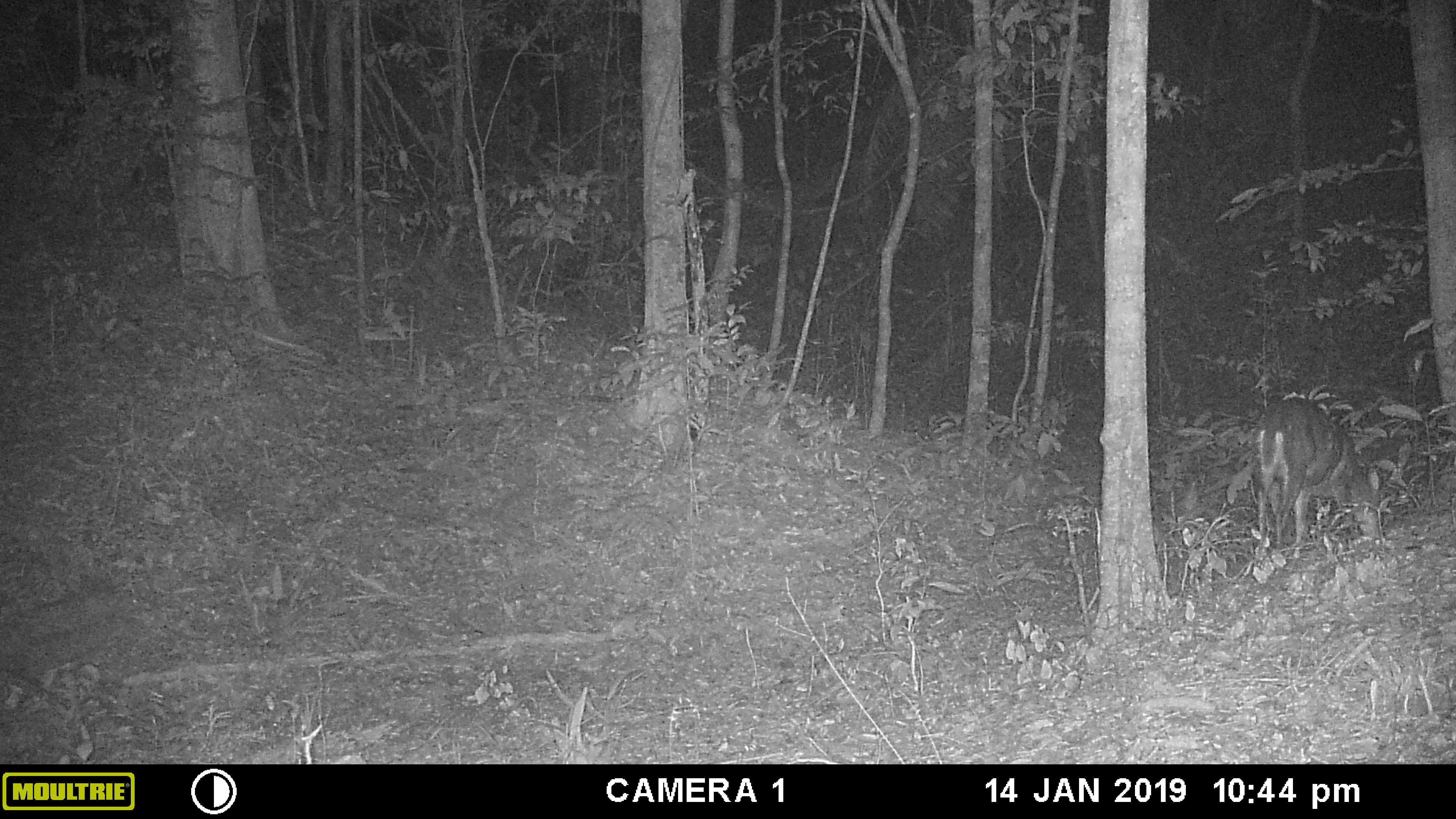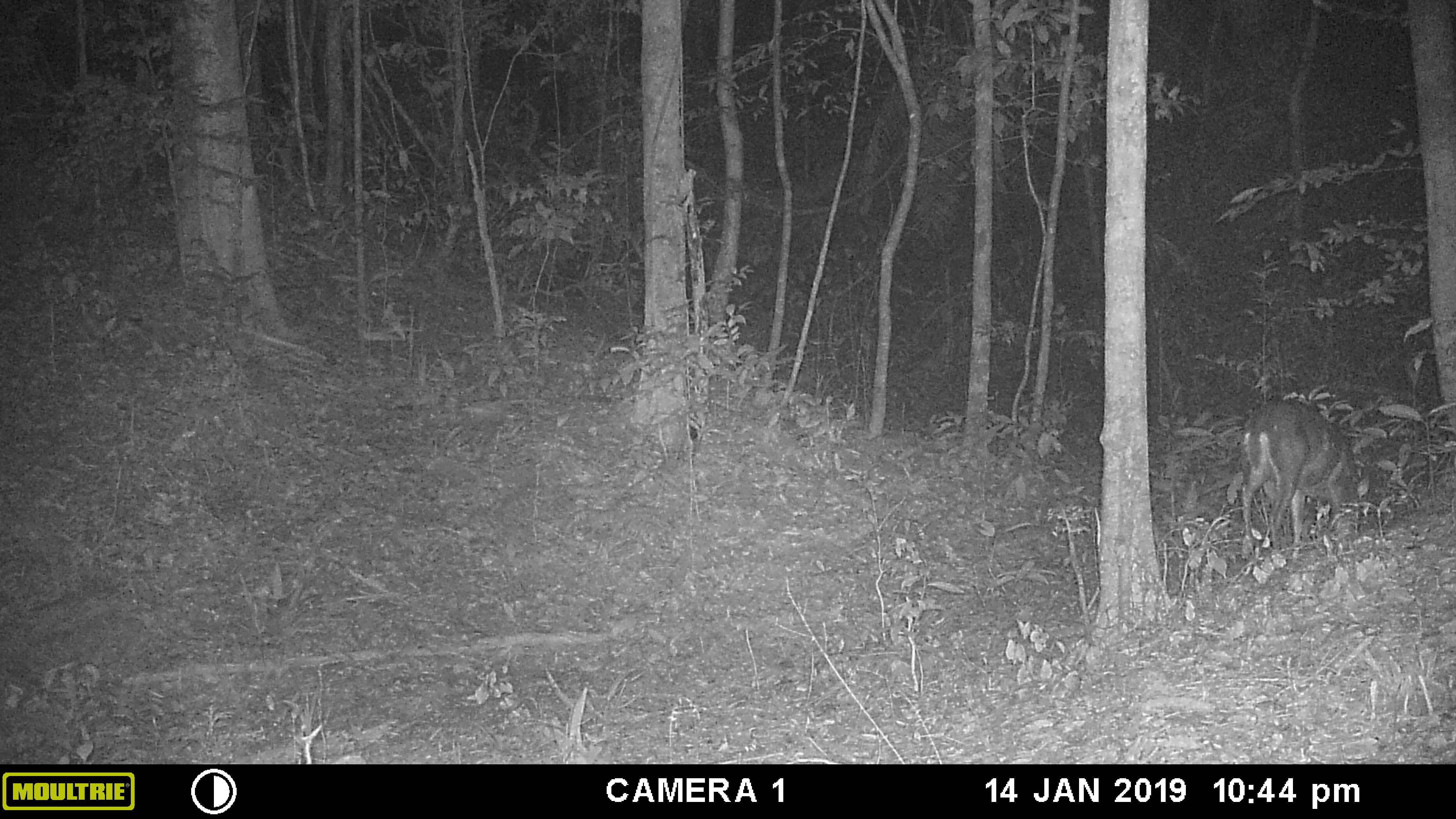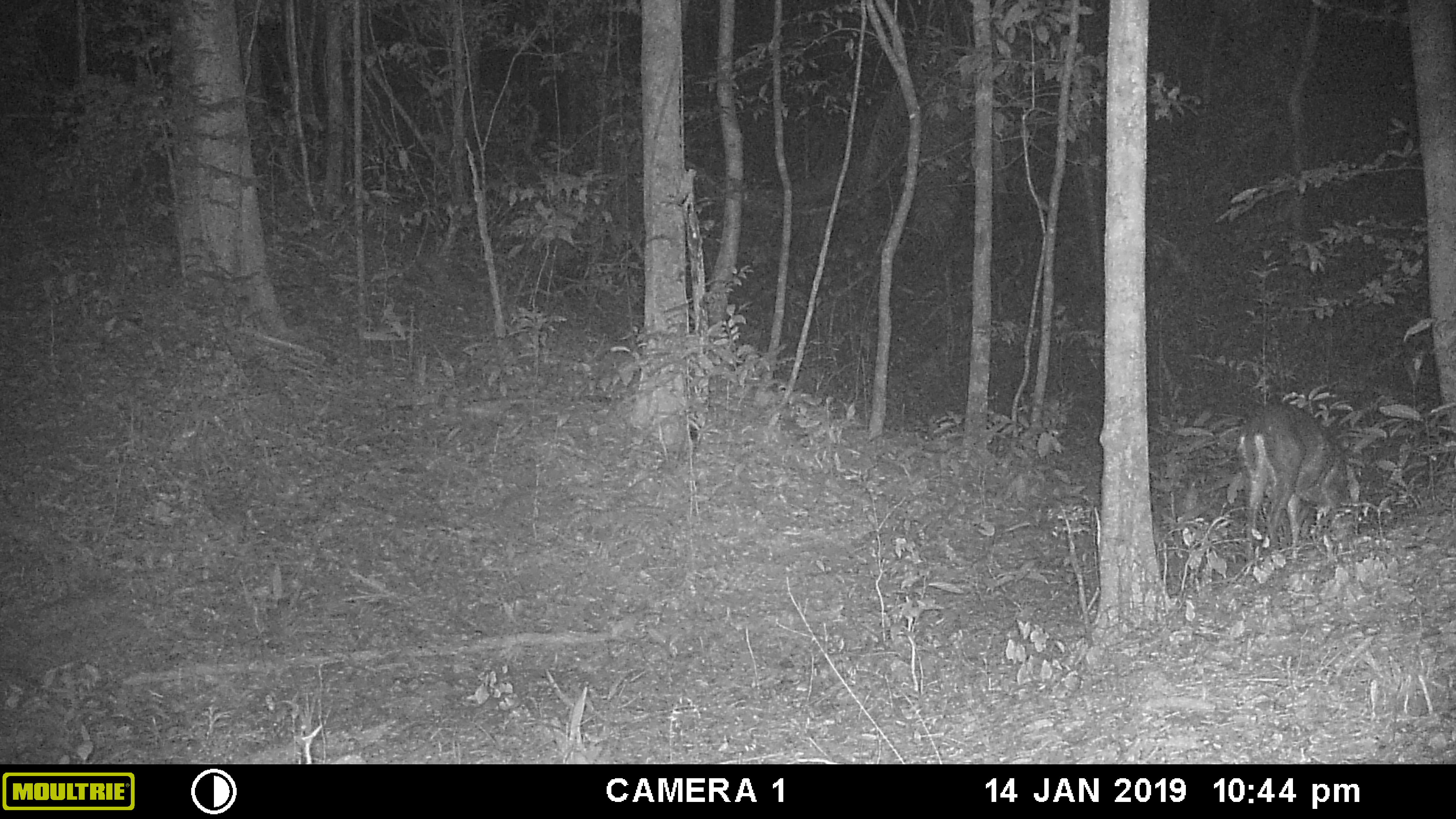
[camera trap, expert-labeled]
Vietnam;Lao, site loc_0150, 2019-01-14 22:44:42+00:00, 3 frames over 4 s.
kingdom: Animalia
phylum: Chordata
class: Mammalia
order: Artiodactyla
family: Cervidae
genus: Muntiacus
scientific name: Muntiacus rooseveltorum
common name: roosevelt's muntjac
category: roosevelts muntjac group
Roosevelts muntjac group (roosevelt's muntjac) (Muntiacus rooseveltorum). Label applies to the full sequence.